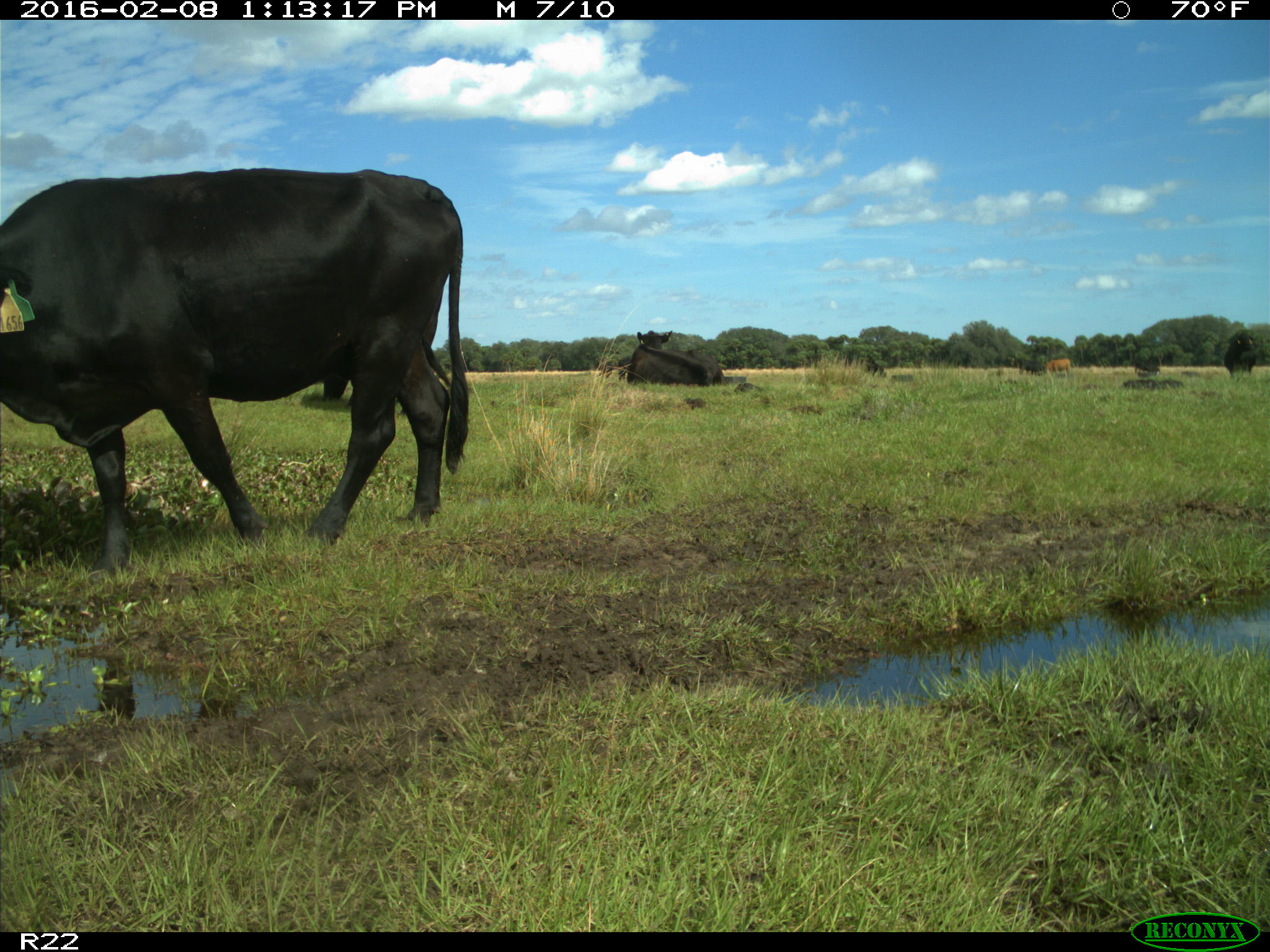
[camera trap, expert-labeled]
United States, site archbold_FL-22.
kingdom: Animalia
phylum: Chordata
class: Mammalia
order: Artiodactyla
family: Bovidae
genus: Bos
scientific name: Bos taurus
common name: domestic cow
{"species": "Bos taurus (domestic cow)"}